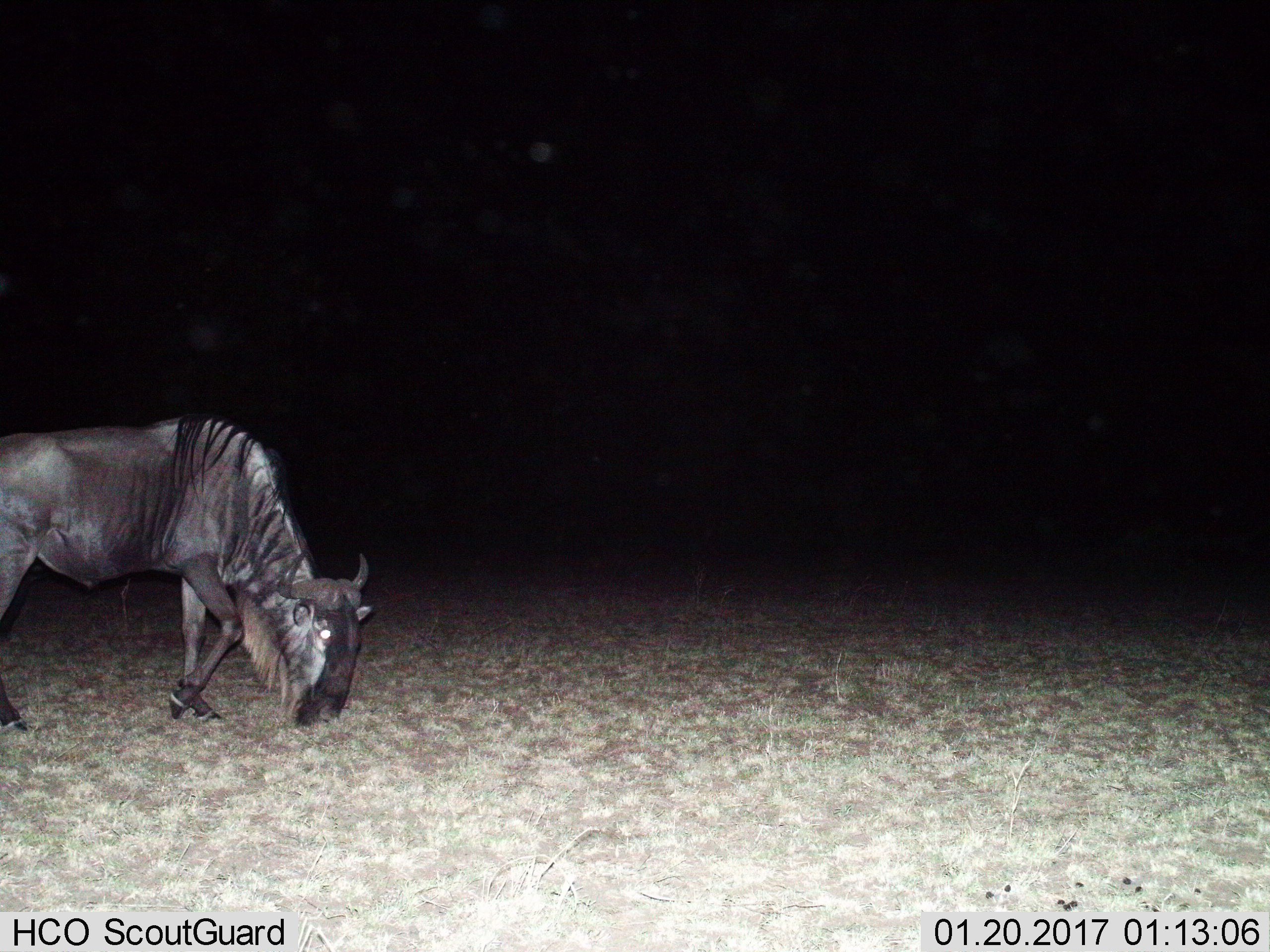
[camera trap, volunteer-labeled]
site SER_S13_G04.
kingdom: Animalia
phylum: Chordata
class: Mammalia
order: Artiodactyla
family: Bovidae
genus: Connochaetes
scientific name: Connochaetes taurinus taurinus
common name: blue wildebeest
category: wildebeestblue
Wildebeestblue (blue wildebeest) (Connochaetes taurinus taurinus), count 1. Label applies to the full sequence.